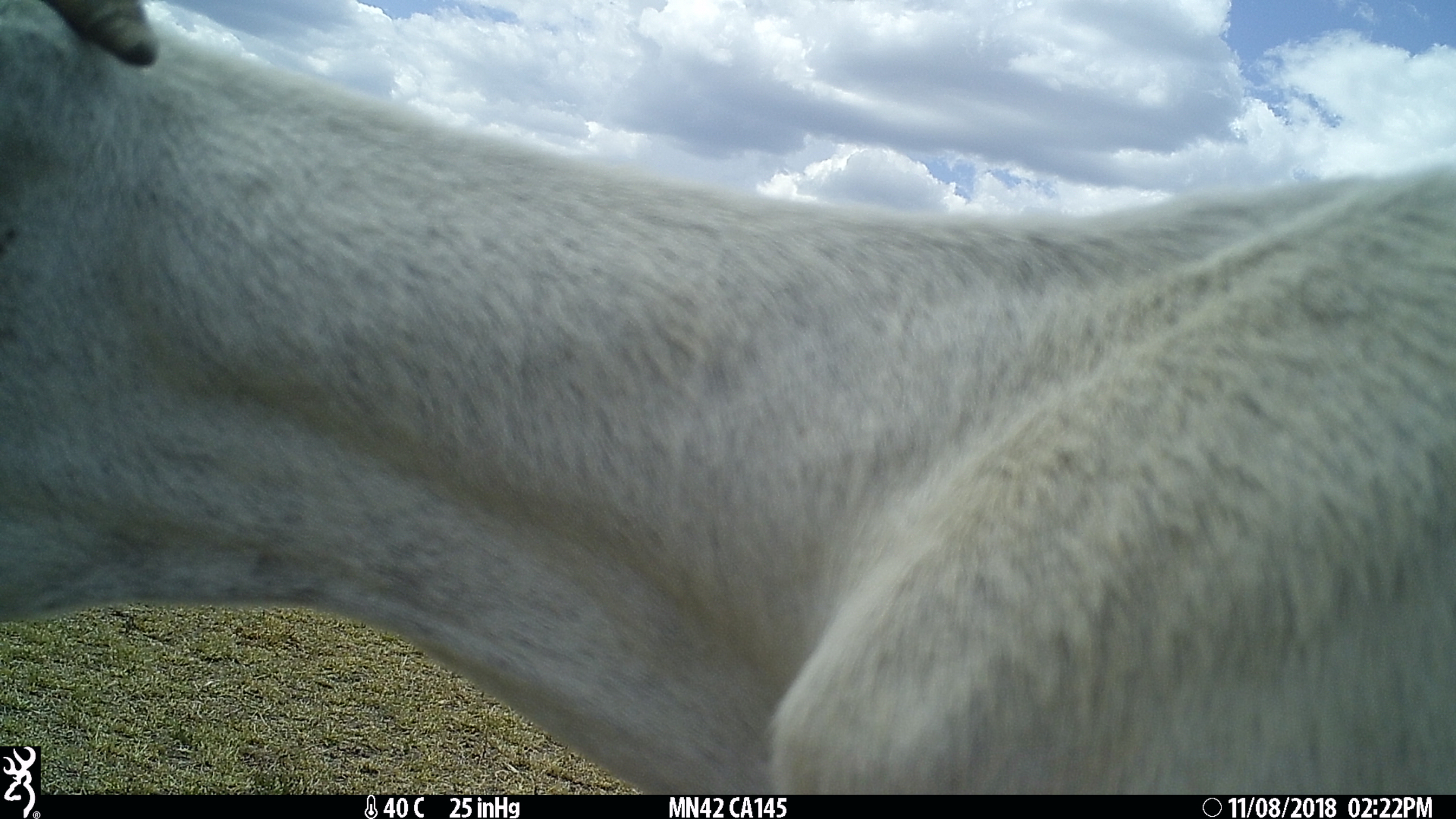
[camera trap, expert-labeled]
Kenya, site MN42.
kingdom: Animalia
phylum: Chordata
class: Mammalia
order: Artiodactyla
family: Bovidae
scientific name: Bovidae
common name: sheep or goat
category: shoat